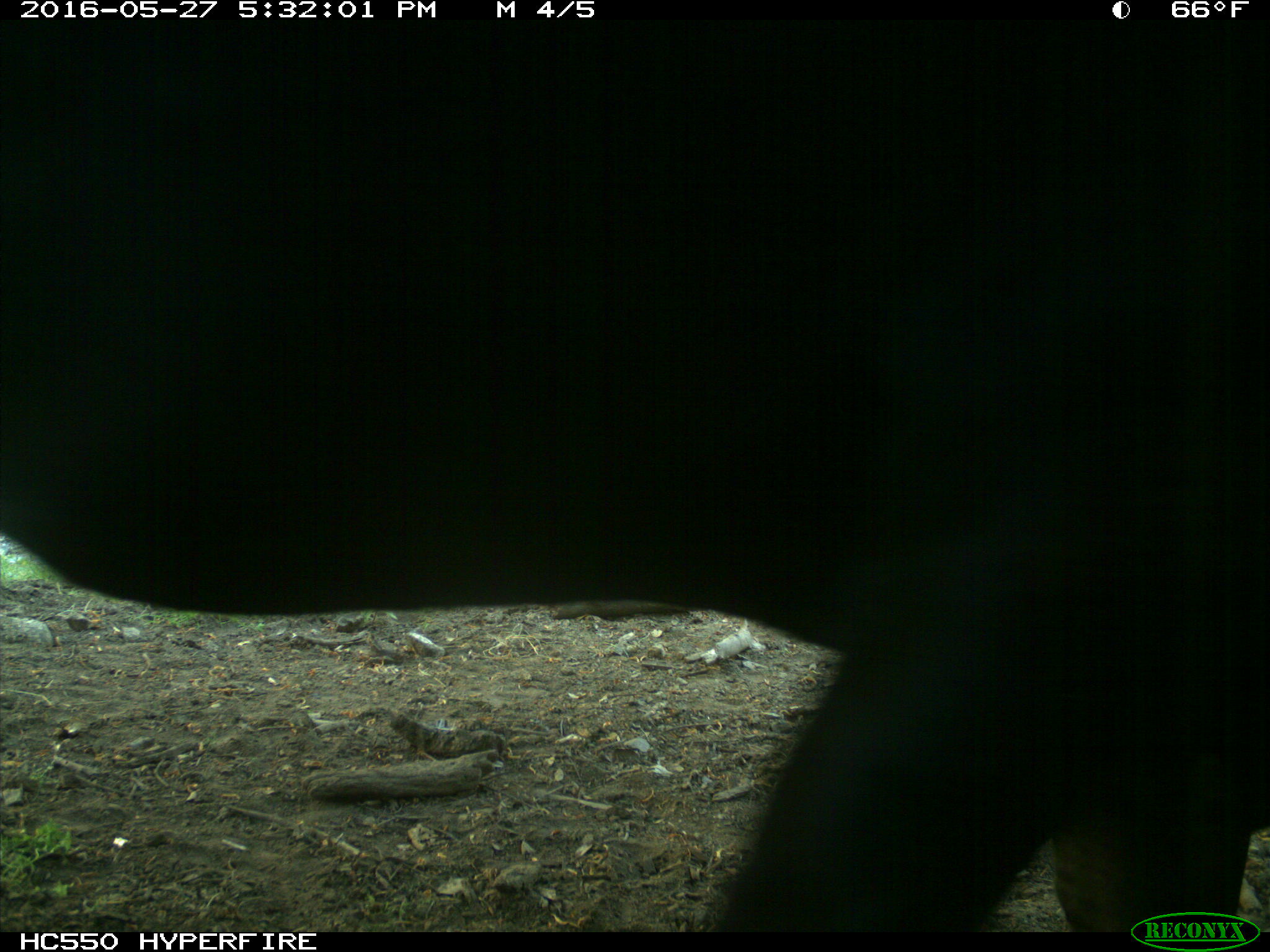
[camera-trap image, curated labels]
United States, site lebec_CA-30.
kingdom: Animalia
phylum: Chordata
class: Mammalia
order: Artiodactyla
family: Bovidae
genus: Bos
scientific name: Bos taurus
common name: domestic cow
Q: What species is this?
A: Bos taurus (domestic cow).